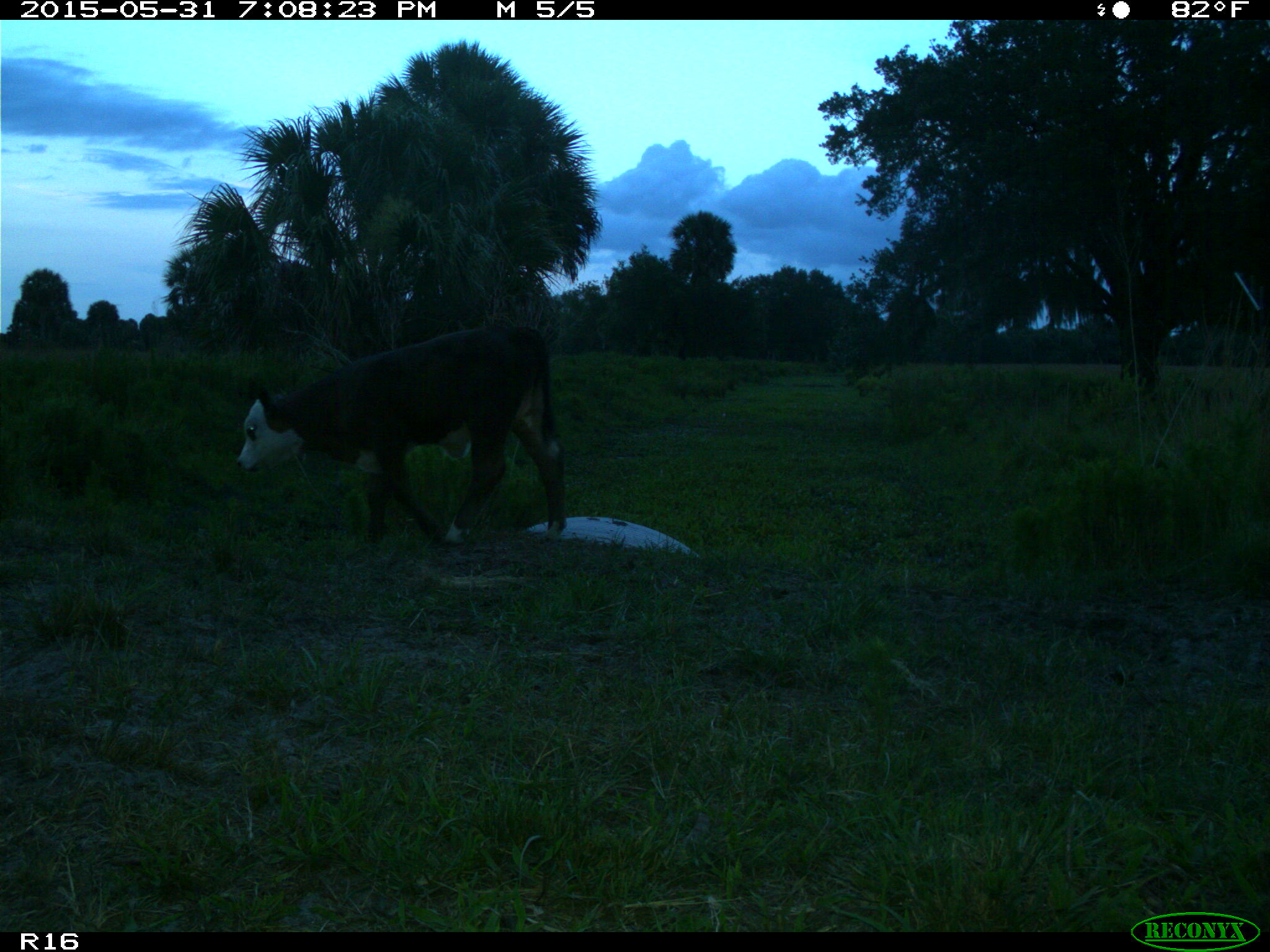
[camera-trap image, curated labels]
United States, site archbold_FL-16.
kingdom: Animalia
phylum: Chordata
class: Mammalia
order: Artiodactyla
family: Bovidae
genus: Bos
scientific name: Bos taurus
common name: domestic cow